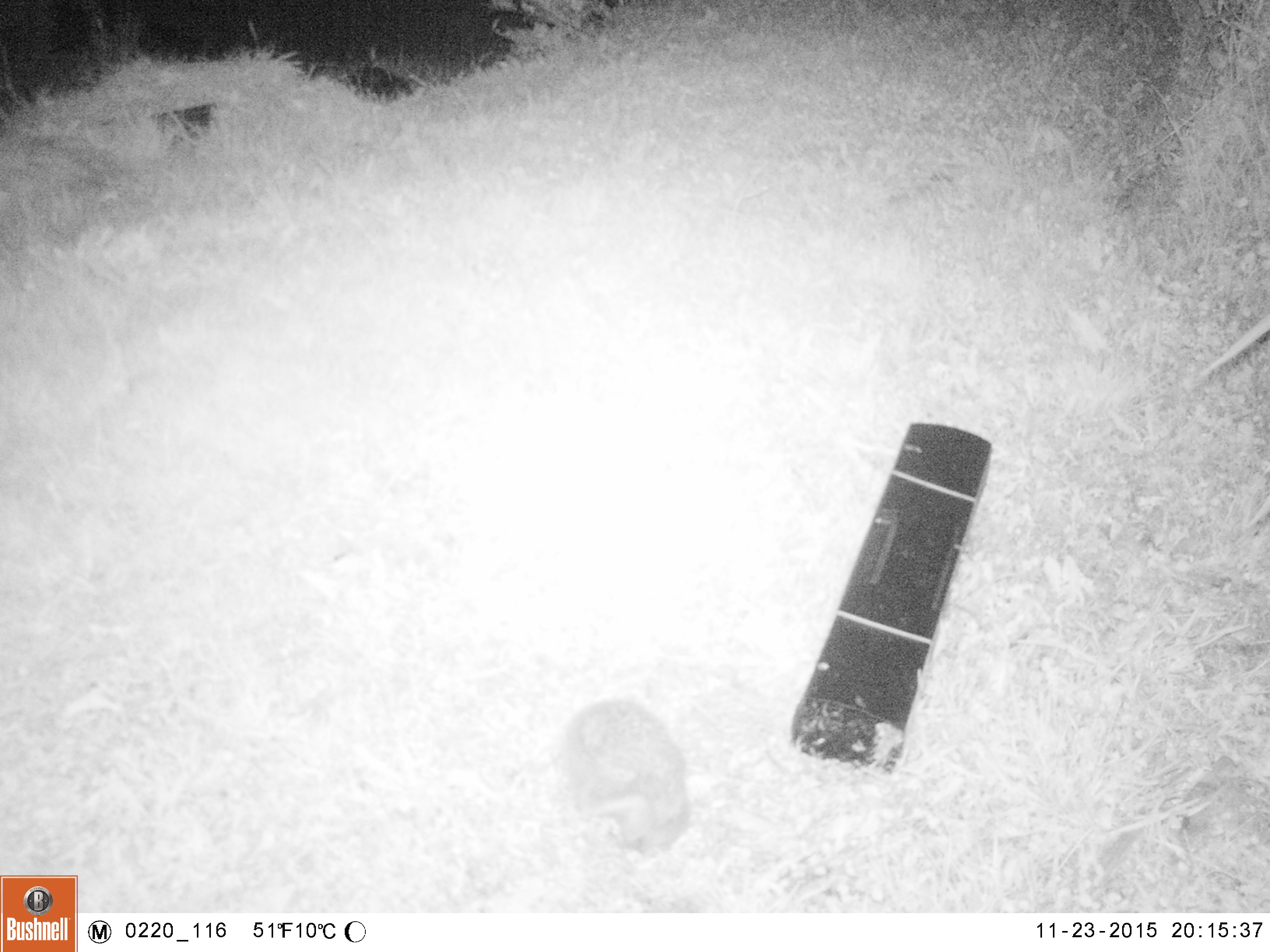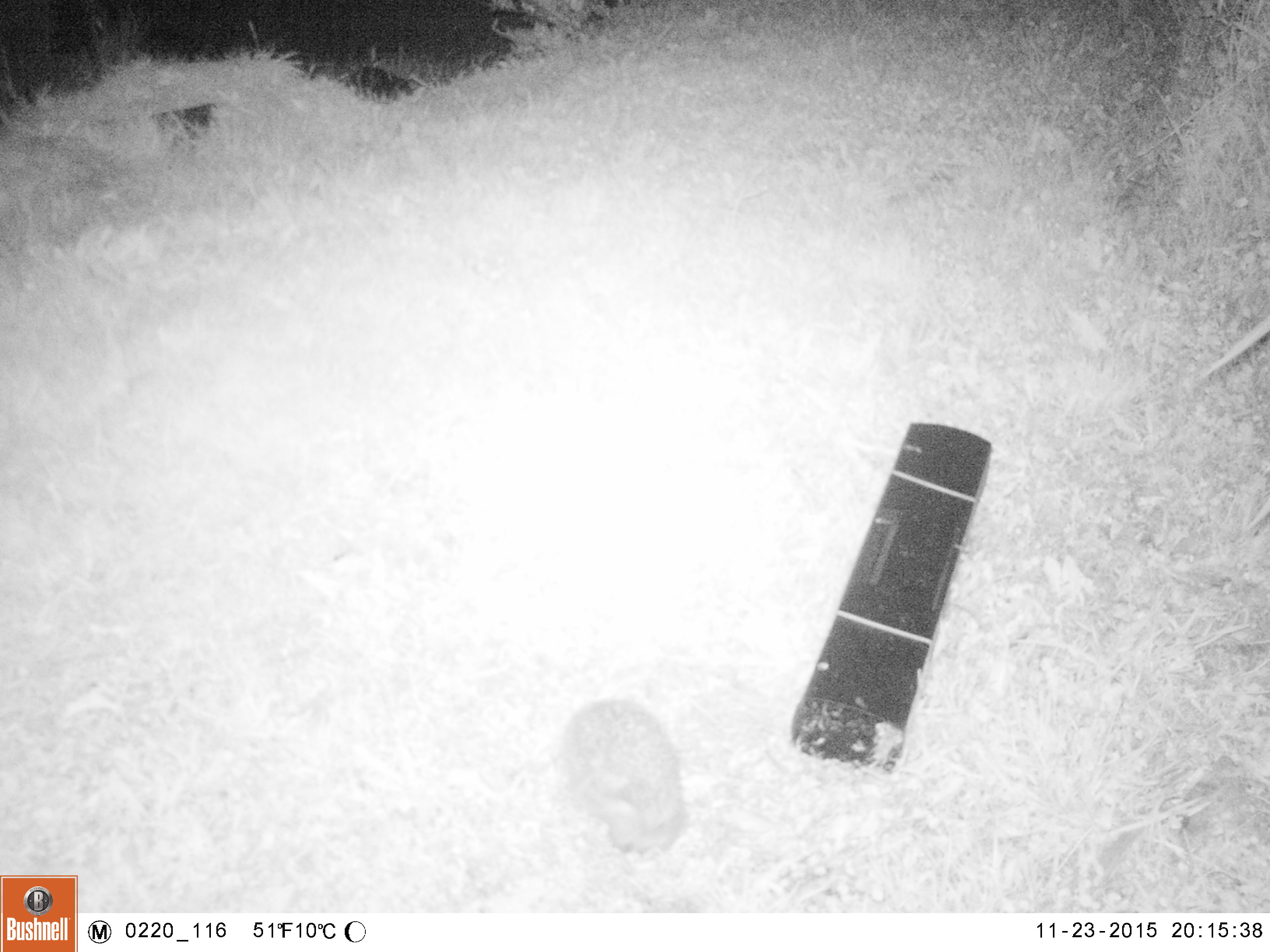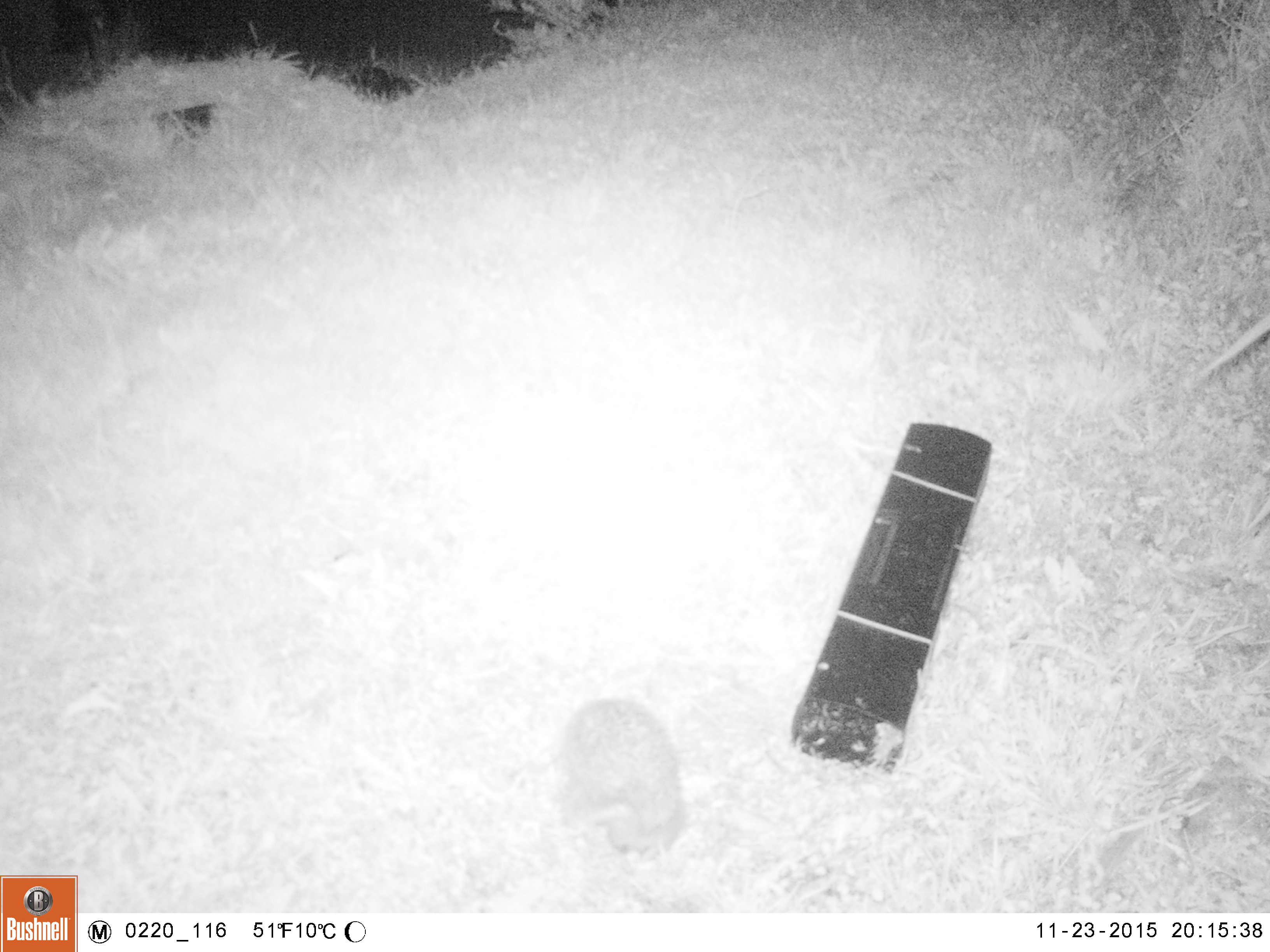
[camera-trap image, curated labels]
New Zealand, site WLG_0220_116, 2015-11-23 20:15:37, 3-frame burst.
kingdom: Animalia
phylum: Chordata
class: Mammalia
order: Eulipotyphla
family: Erinaceidae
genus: Erinaceus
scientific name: Erinaceus europaeus europaeus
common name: european hedgehog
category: hedgehog